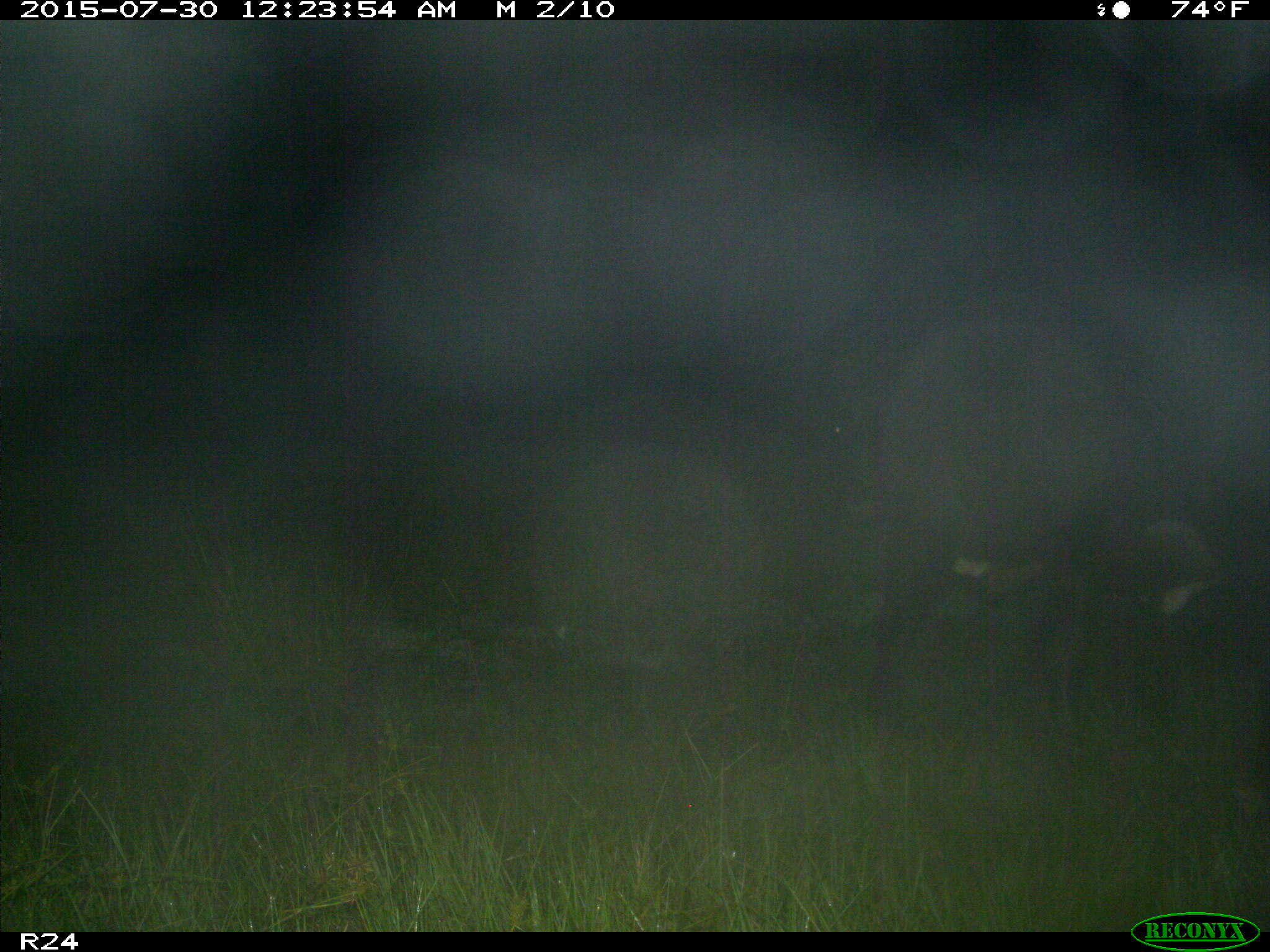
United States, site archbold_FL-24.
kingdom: Animalia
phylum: Chordata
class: Mammalia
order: Artiodactyla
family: Bovidae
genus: Bos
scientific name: Bos taurus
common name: domestic cow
Bos taurus (domestic cow).